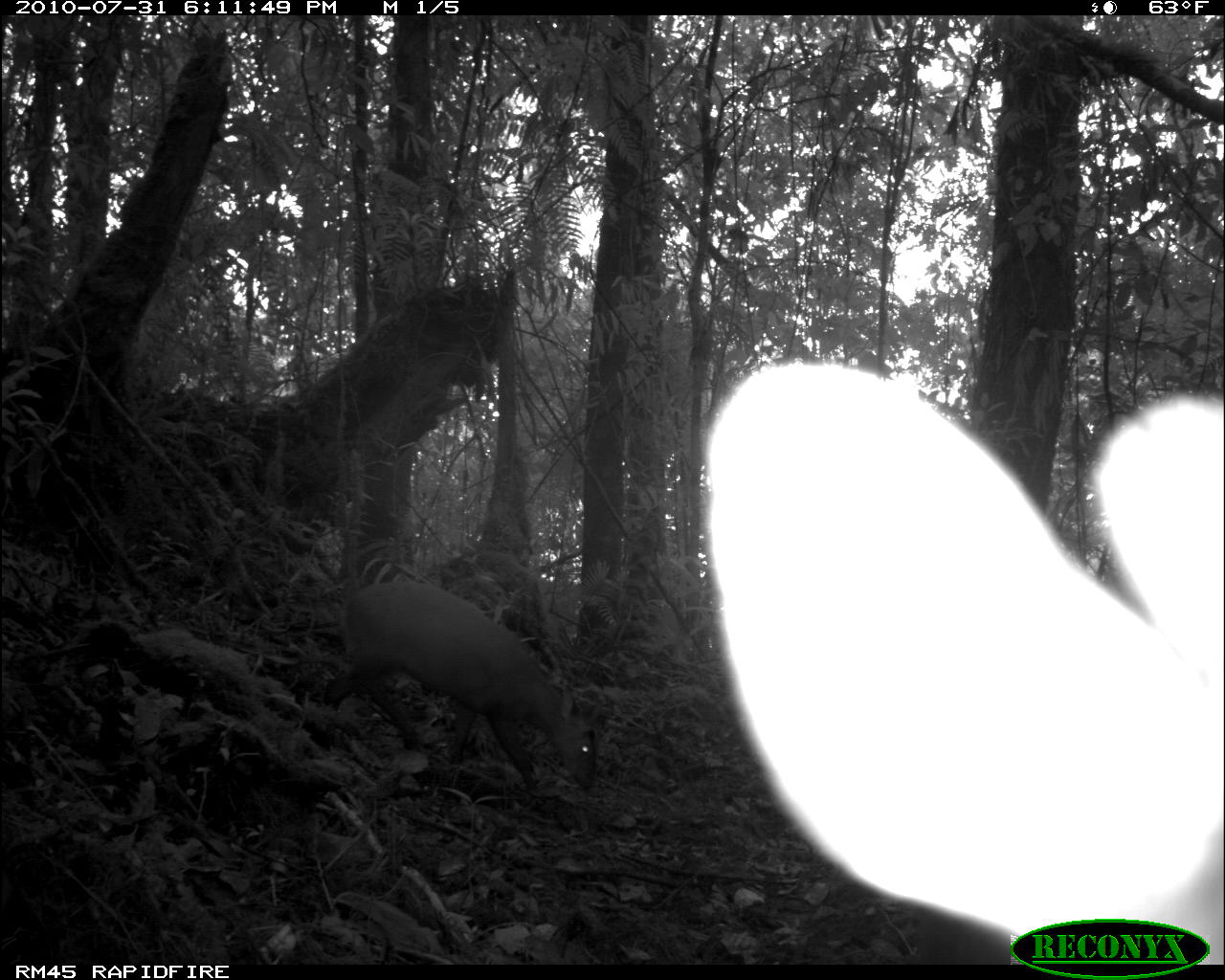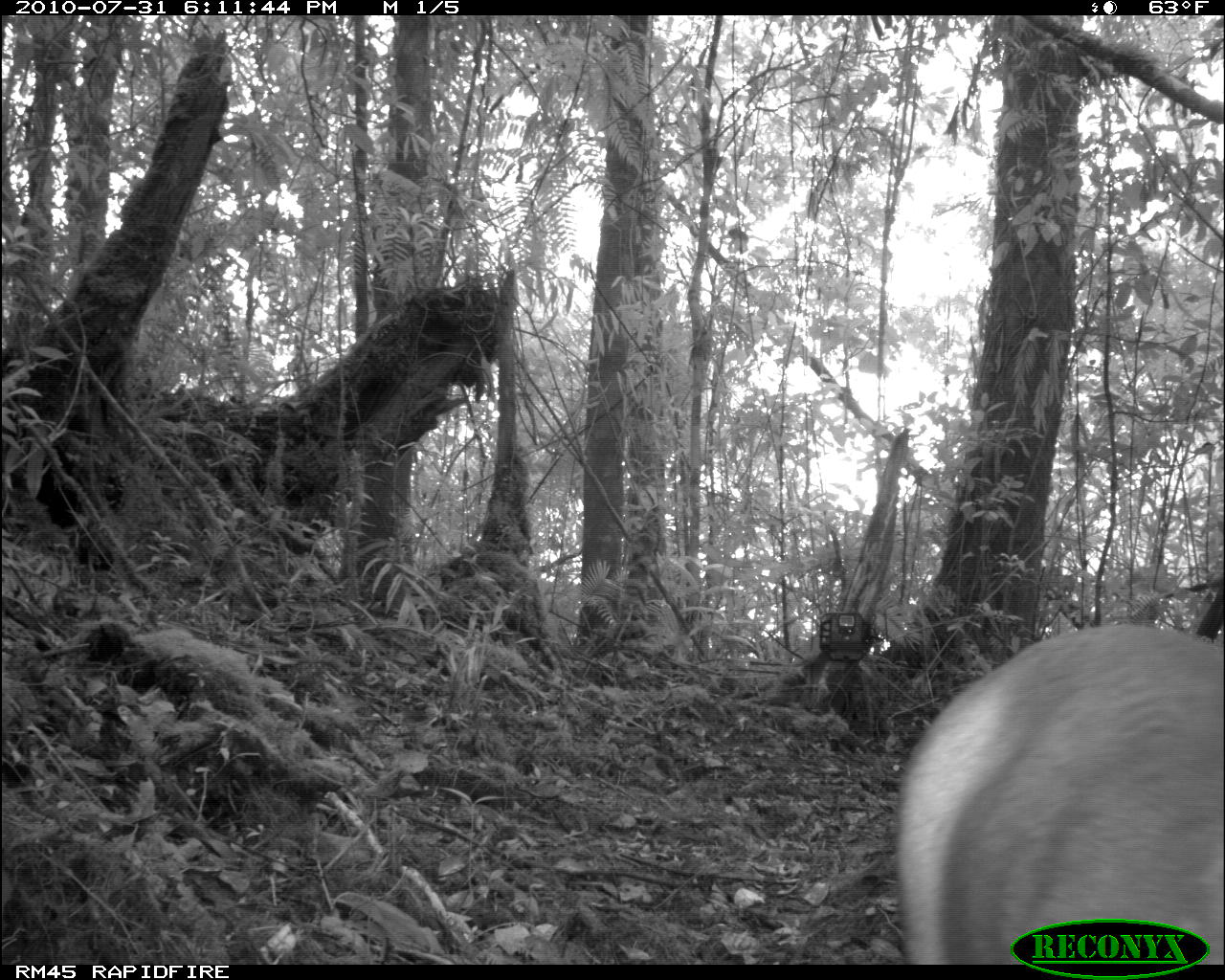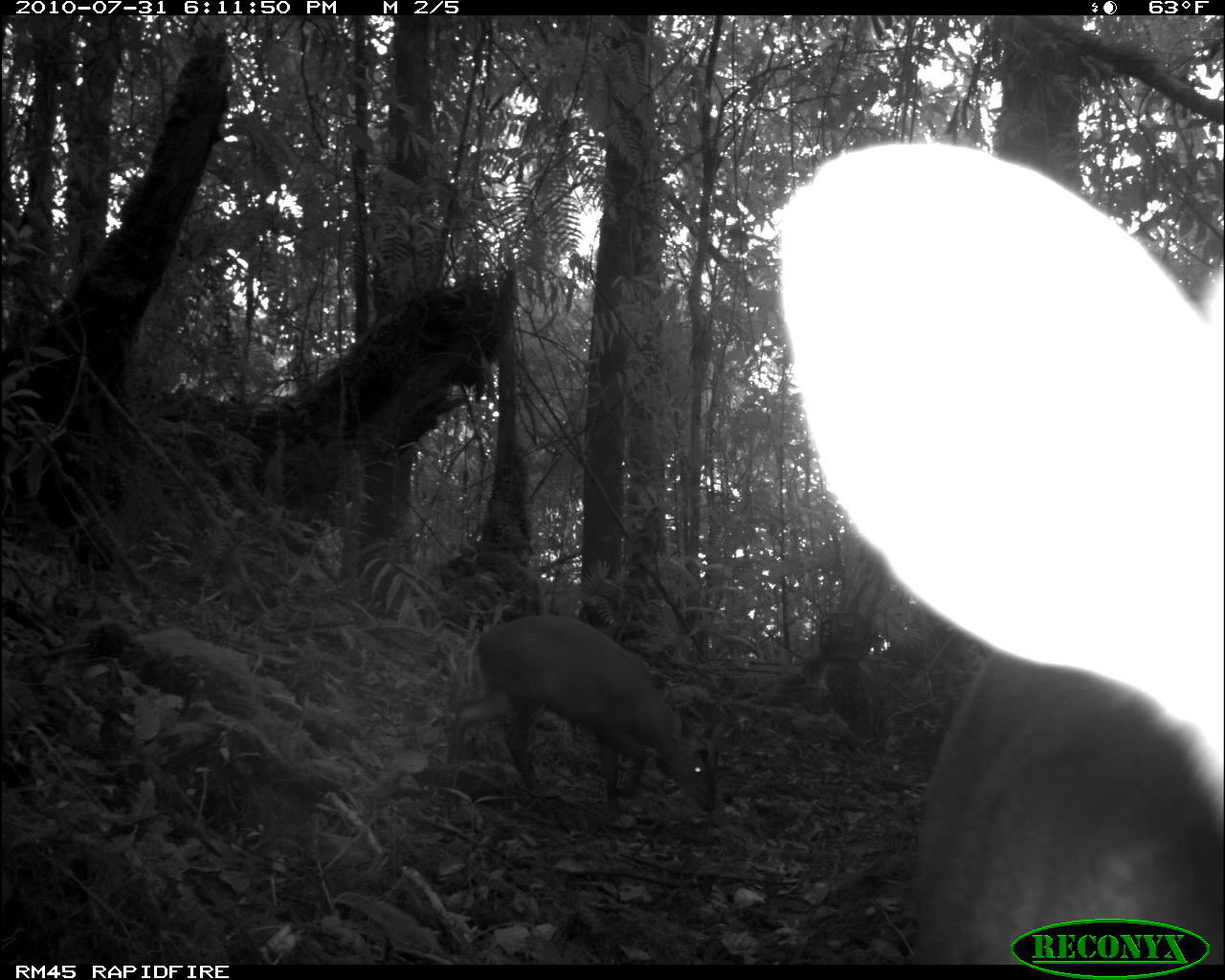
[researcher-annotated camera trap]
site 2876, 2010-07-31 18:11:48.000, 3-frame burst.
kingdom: Animalia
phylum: Chordata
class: Mammalia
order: Artiodactyla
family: Cervidae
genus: Muntiacus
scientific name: Muntiacus muntjak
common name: southern red muntjac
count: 2